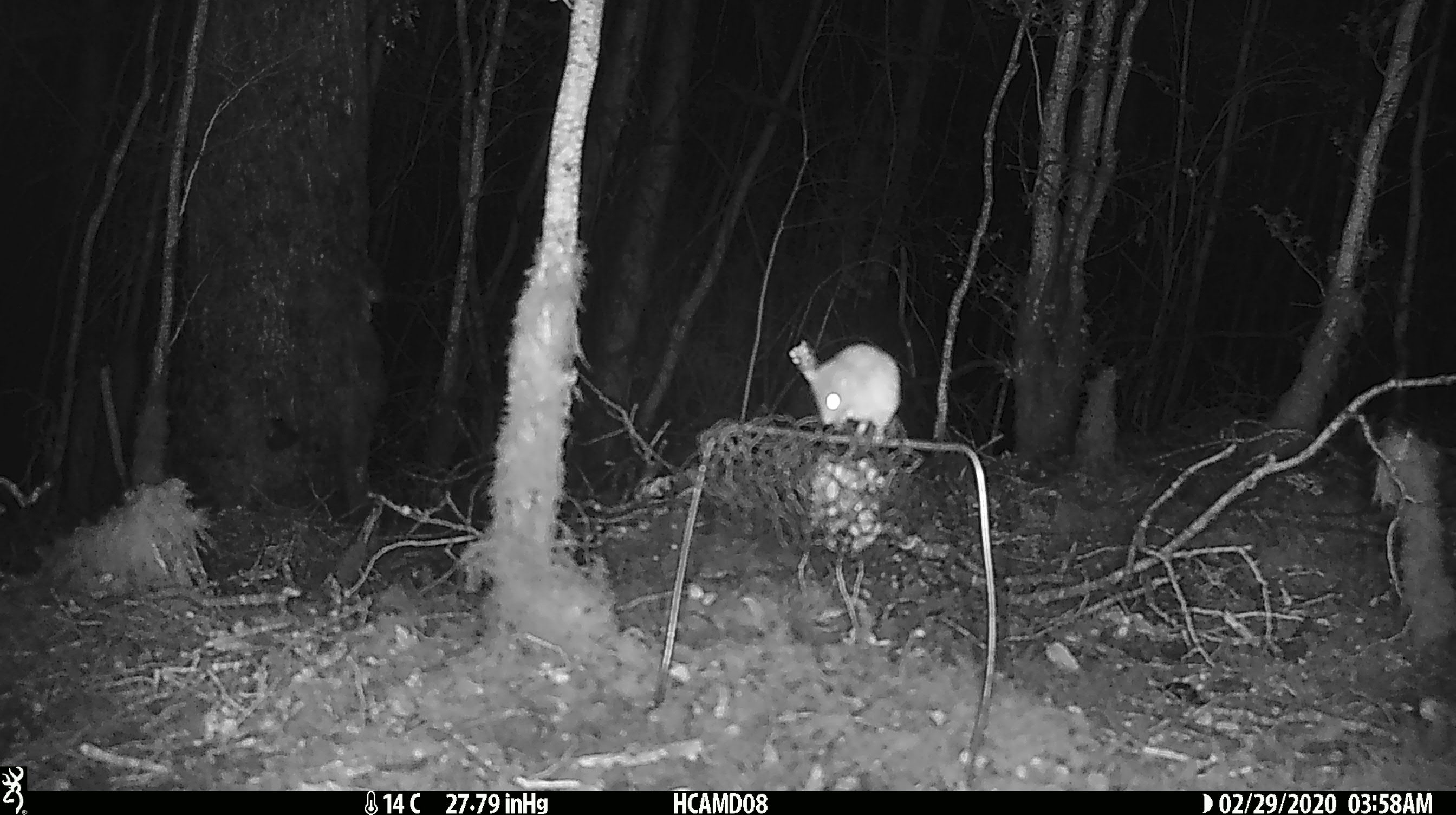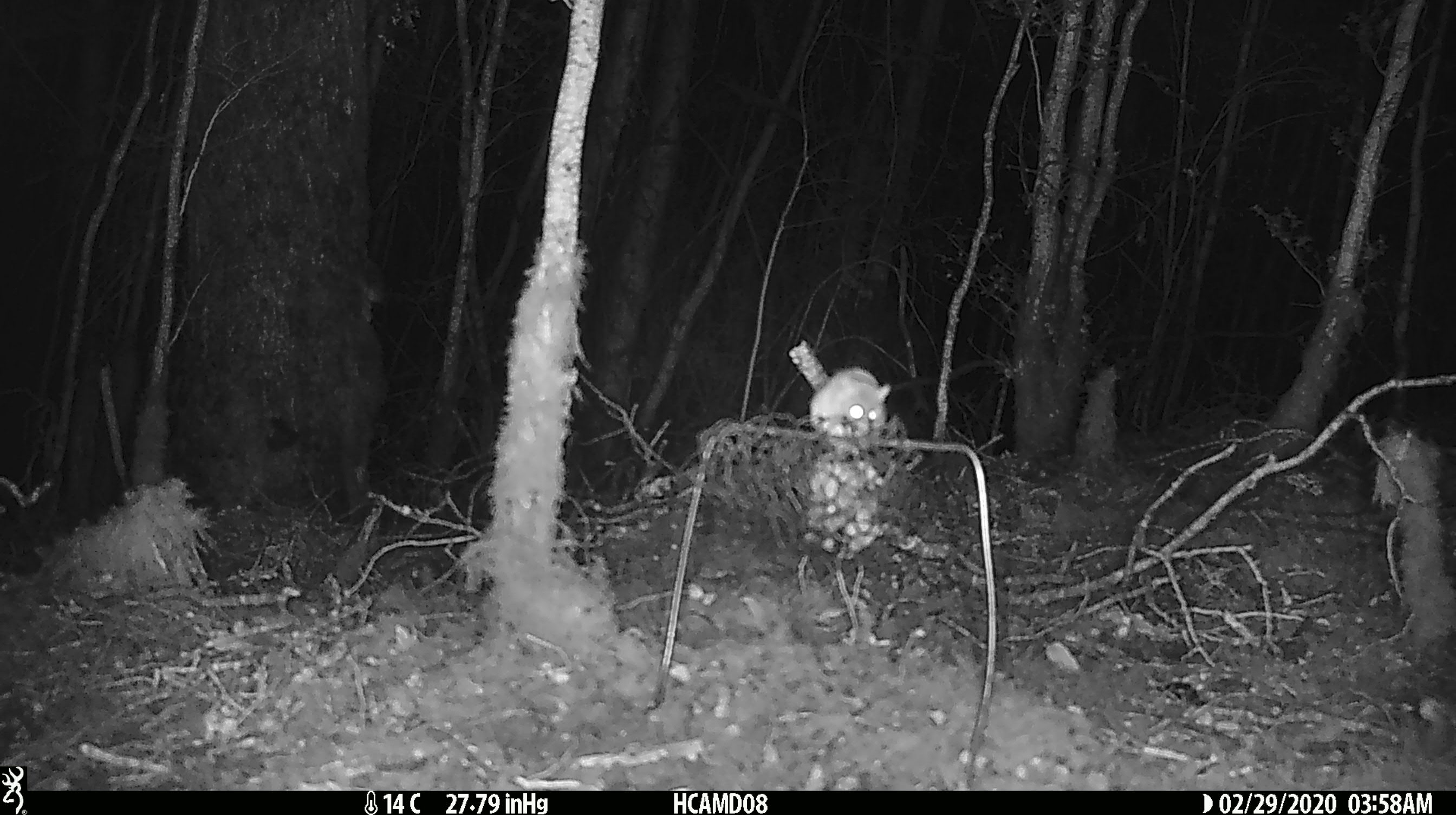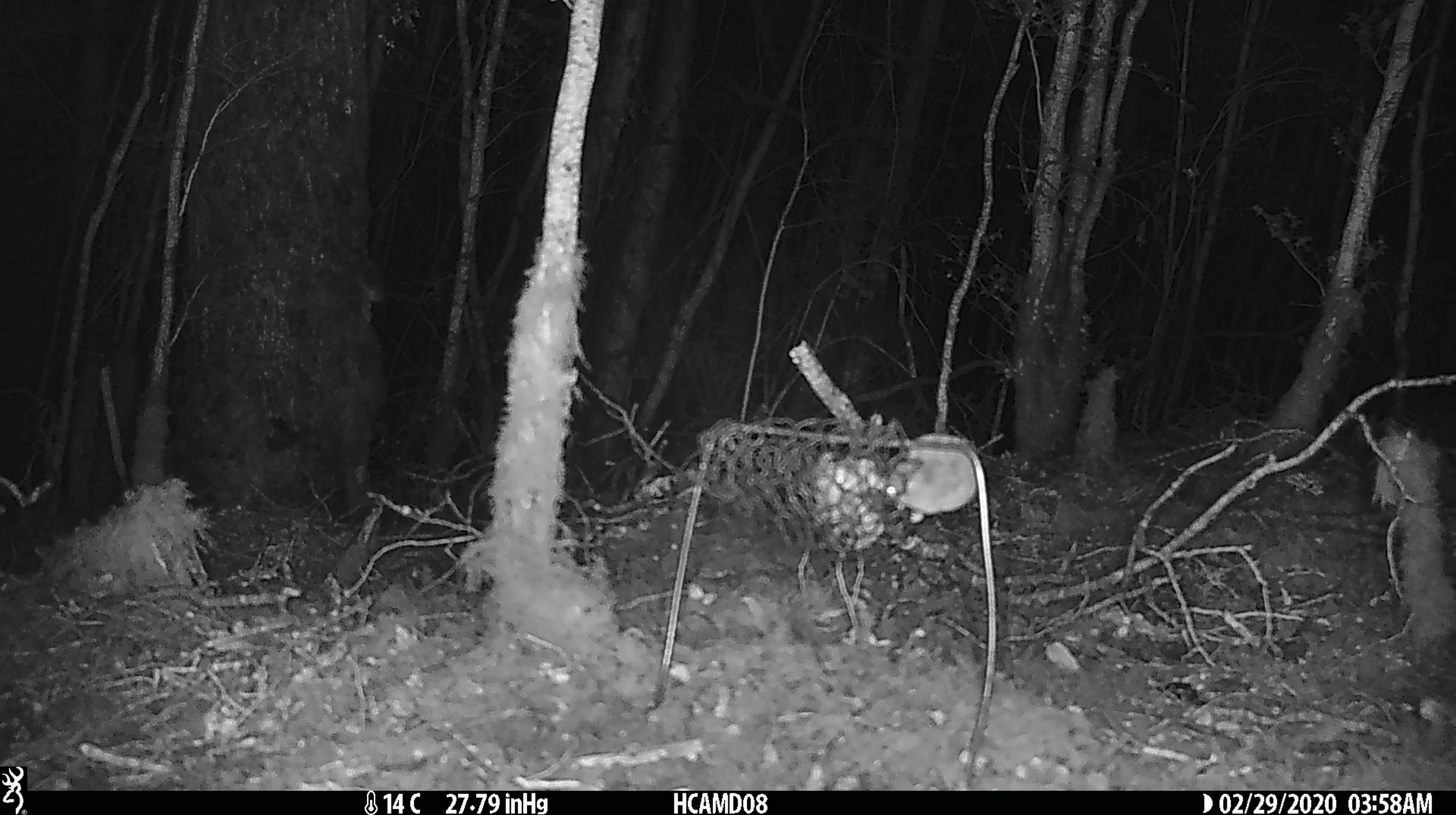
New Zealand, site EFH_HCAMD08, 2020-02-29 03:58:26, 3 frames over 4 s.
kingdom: Animalia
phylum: Chordata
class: Mammalia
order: Rodentia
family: Muridae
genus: Mus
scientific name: Mus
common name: mouse